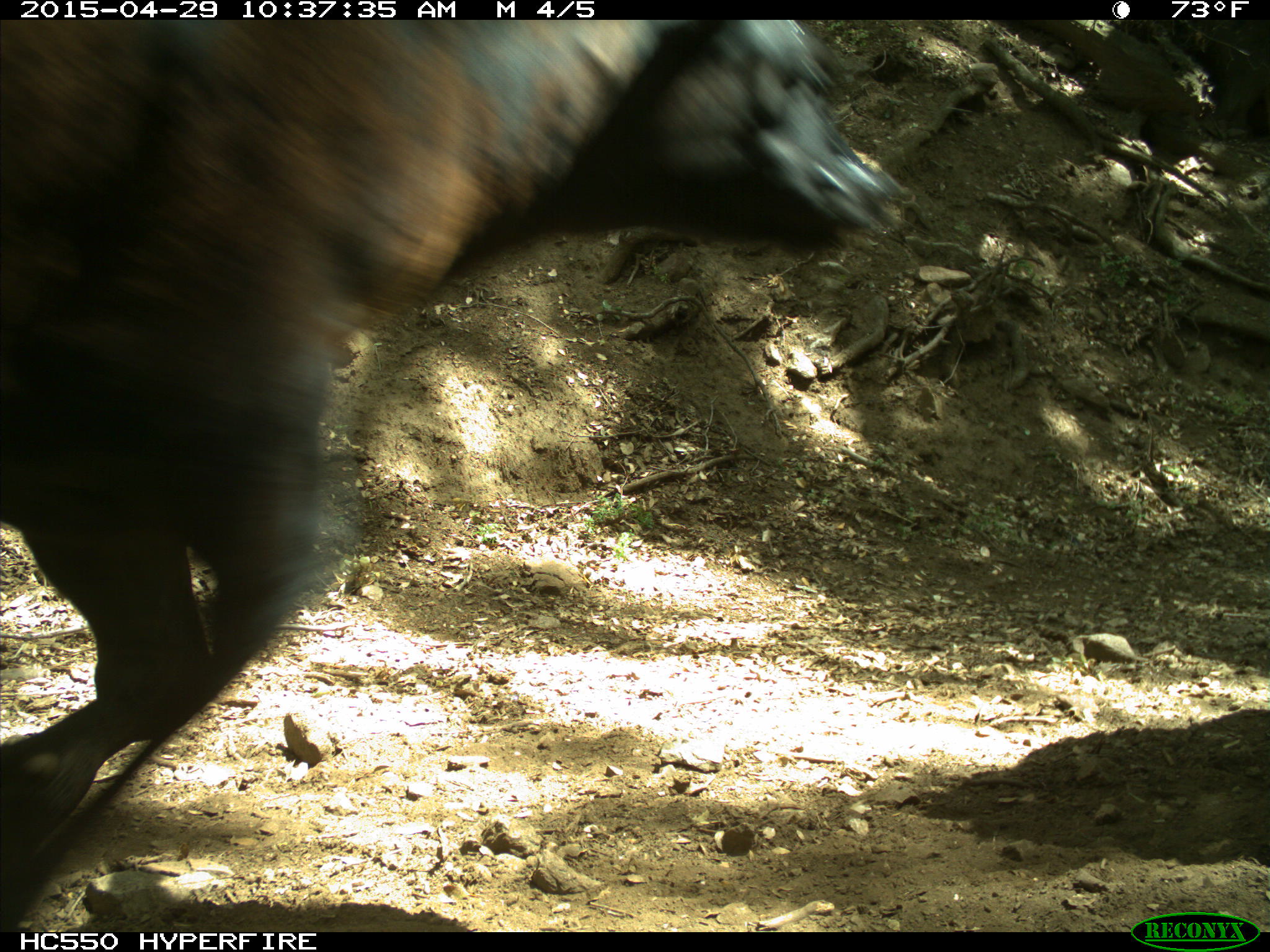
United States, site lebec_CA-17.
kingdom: Animalia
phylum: Chordata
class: Mammalia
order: Artiodactyla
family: Bovidae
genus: Bos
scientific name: Bos taurus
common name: domestic cow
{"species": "Bos taurus (domestic cow)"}